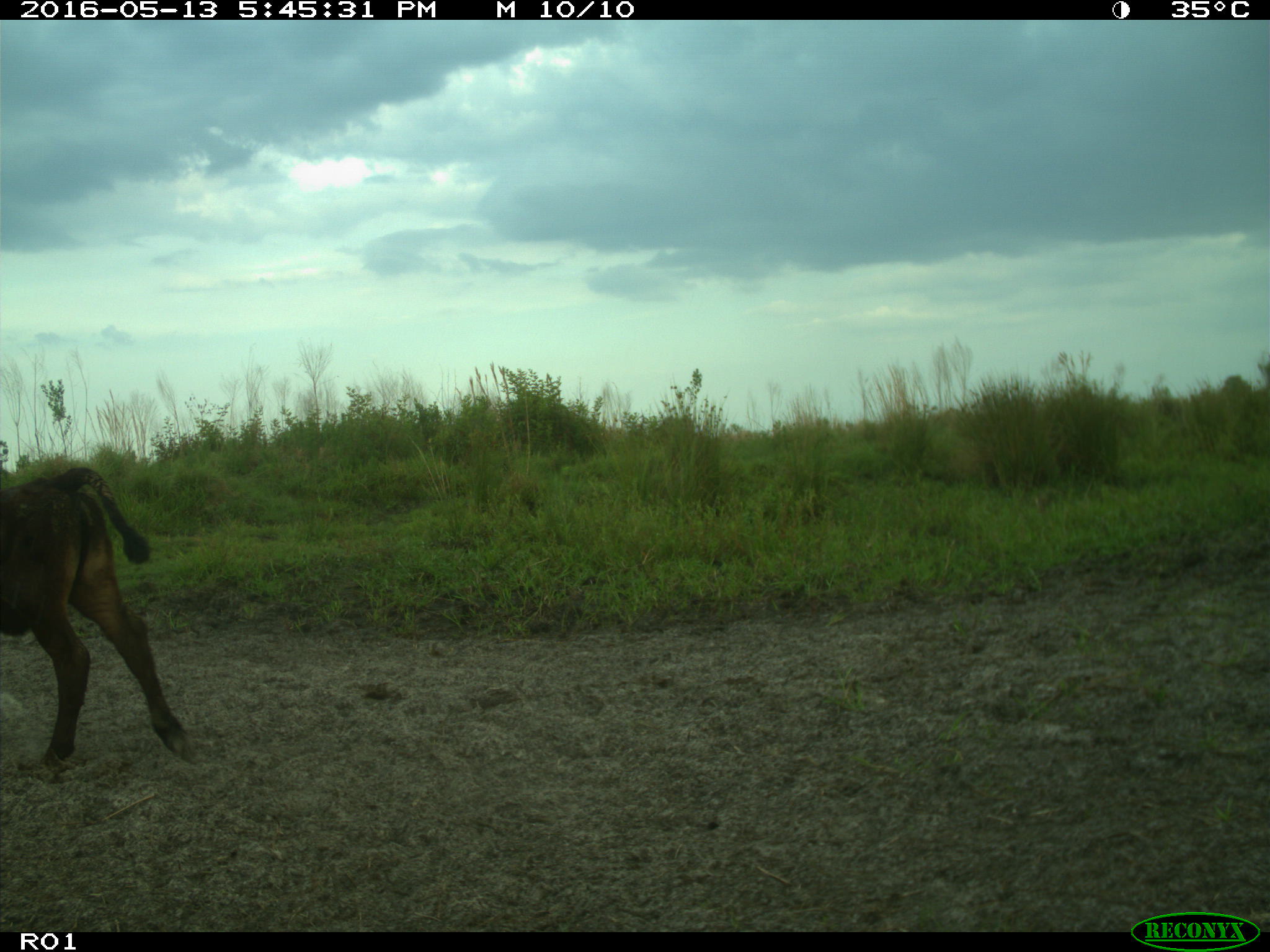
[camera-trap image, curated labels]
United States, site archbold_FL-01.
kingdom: Animalia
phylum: Chordata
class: Mammalia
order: Artiodactyla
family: Bovidae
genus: Bos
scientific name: Bos taurus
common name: domestic cow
Bos taurus (domestic cow).